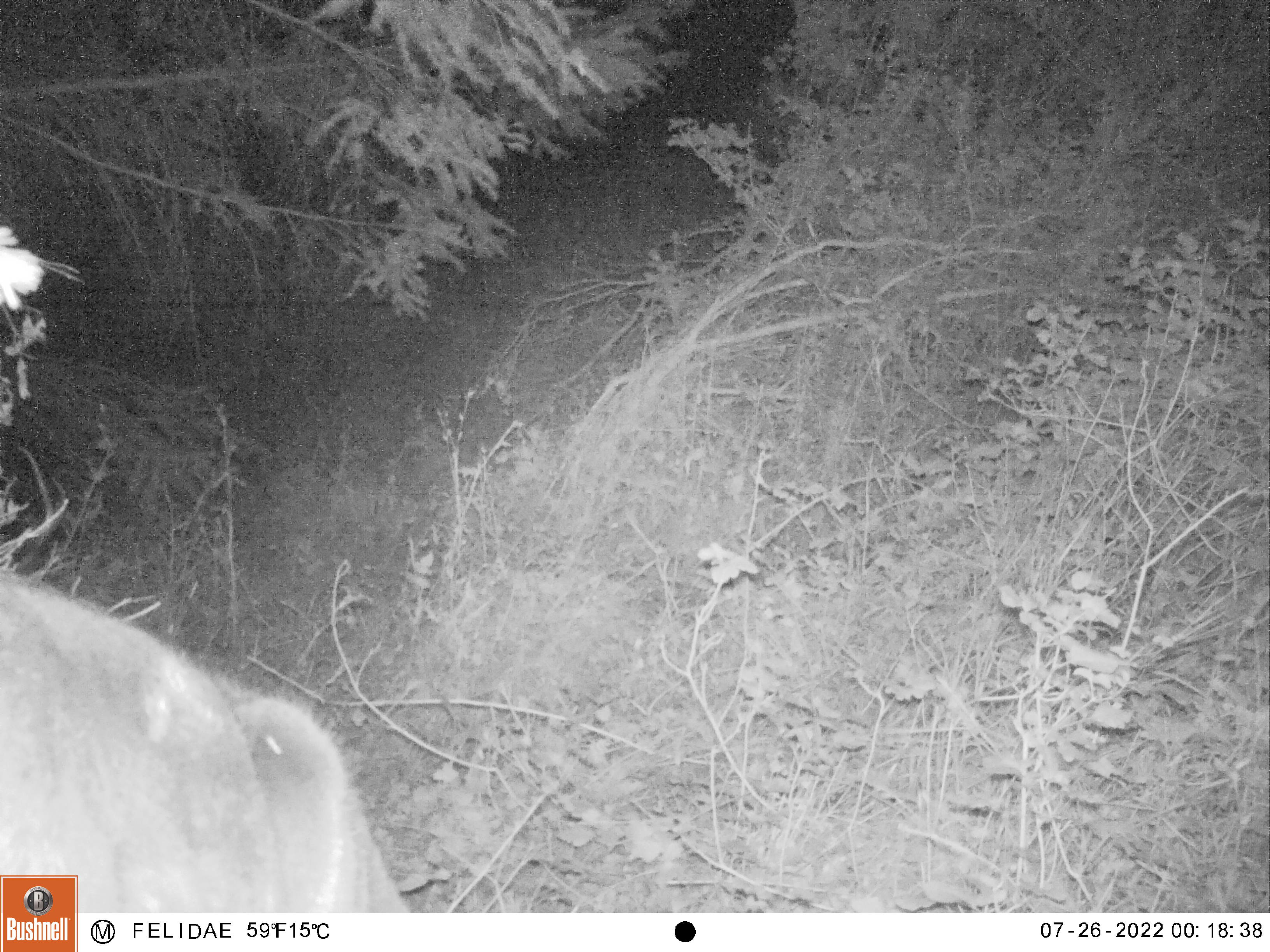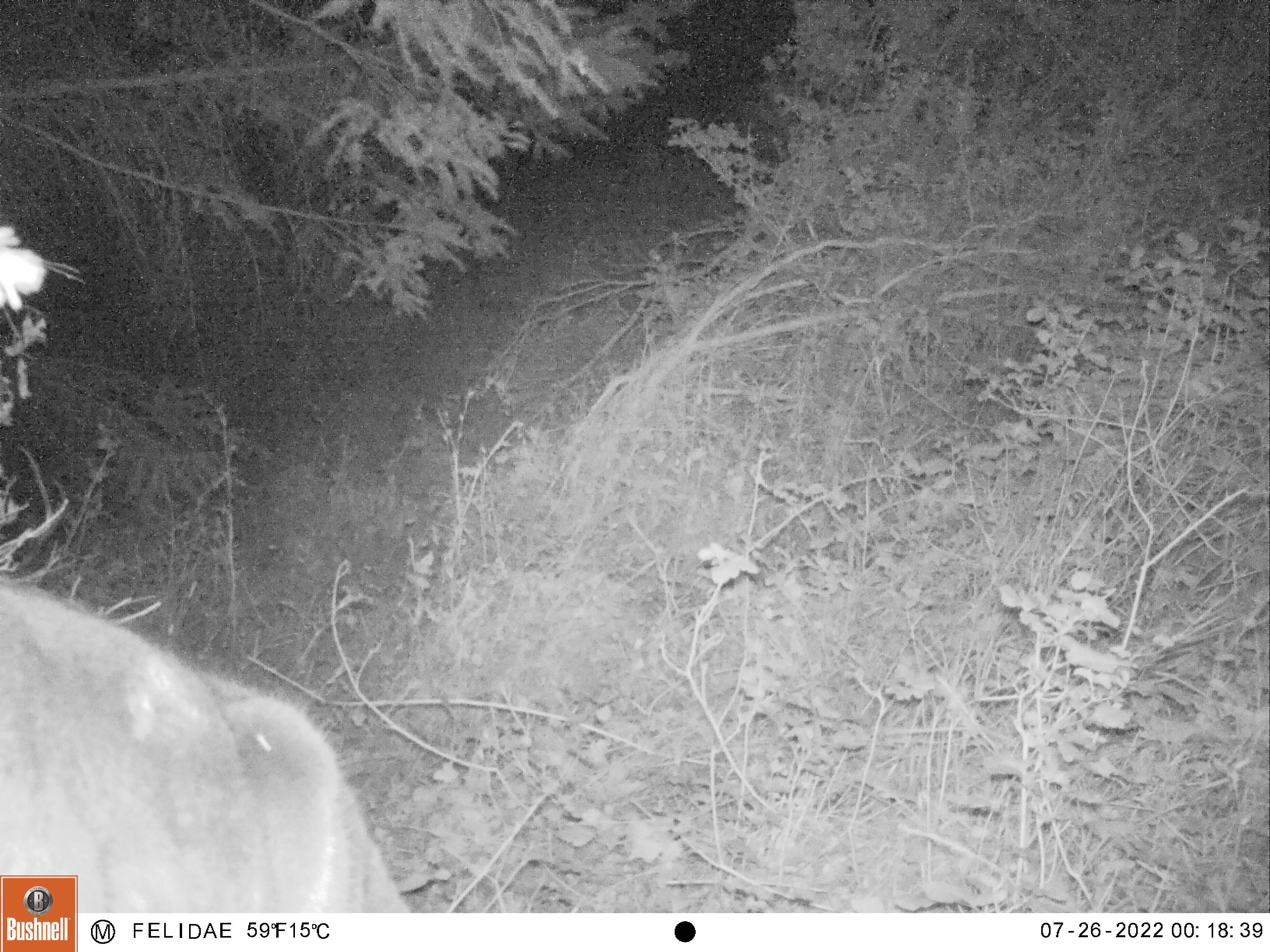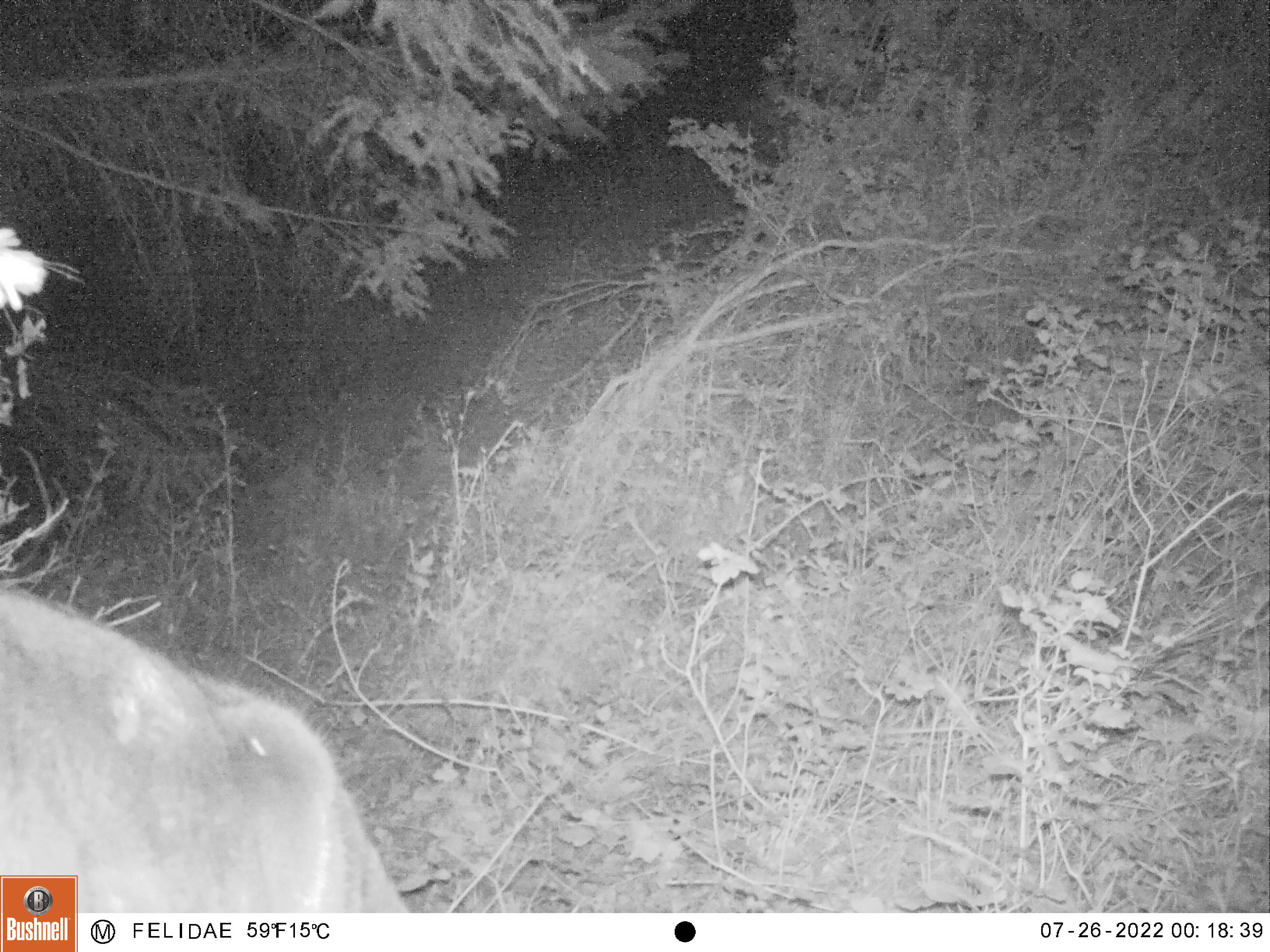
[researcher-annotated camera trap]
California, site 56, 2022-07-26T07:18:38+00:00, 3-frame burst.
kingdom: Animalia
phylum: Chordata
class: Mammalia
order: Artiodactyla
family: Cervidae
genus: Odocoileus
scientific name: Odocoileus hemionus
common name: mule deer